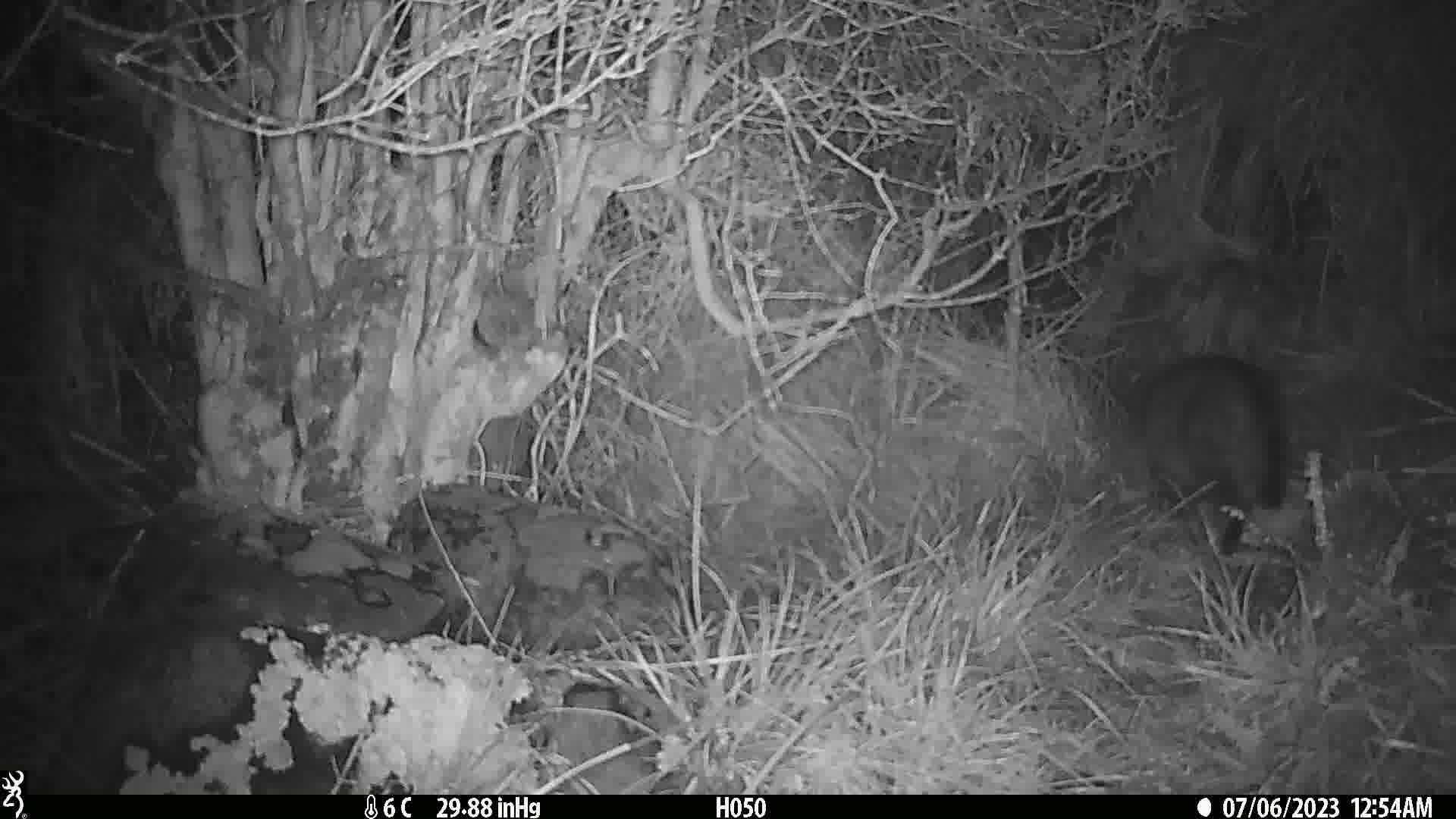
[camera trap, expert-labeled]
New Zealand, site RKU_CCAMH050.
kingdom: Animalia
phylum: Chordata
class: Mammalia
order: Carnivora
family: Felidae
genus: Felis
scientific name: Felis catus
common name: domestic cat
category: cat